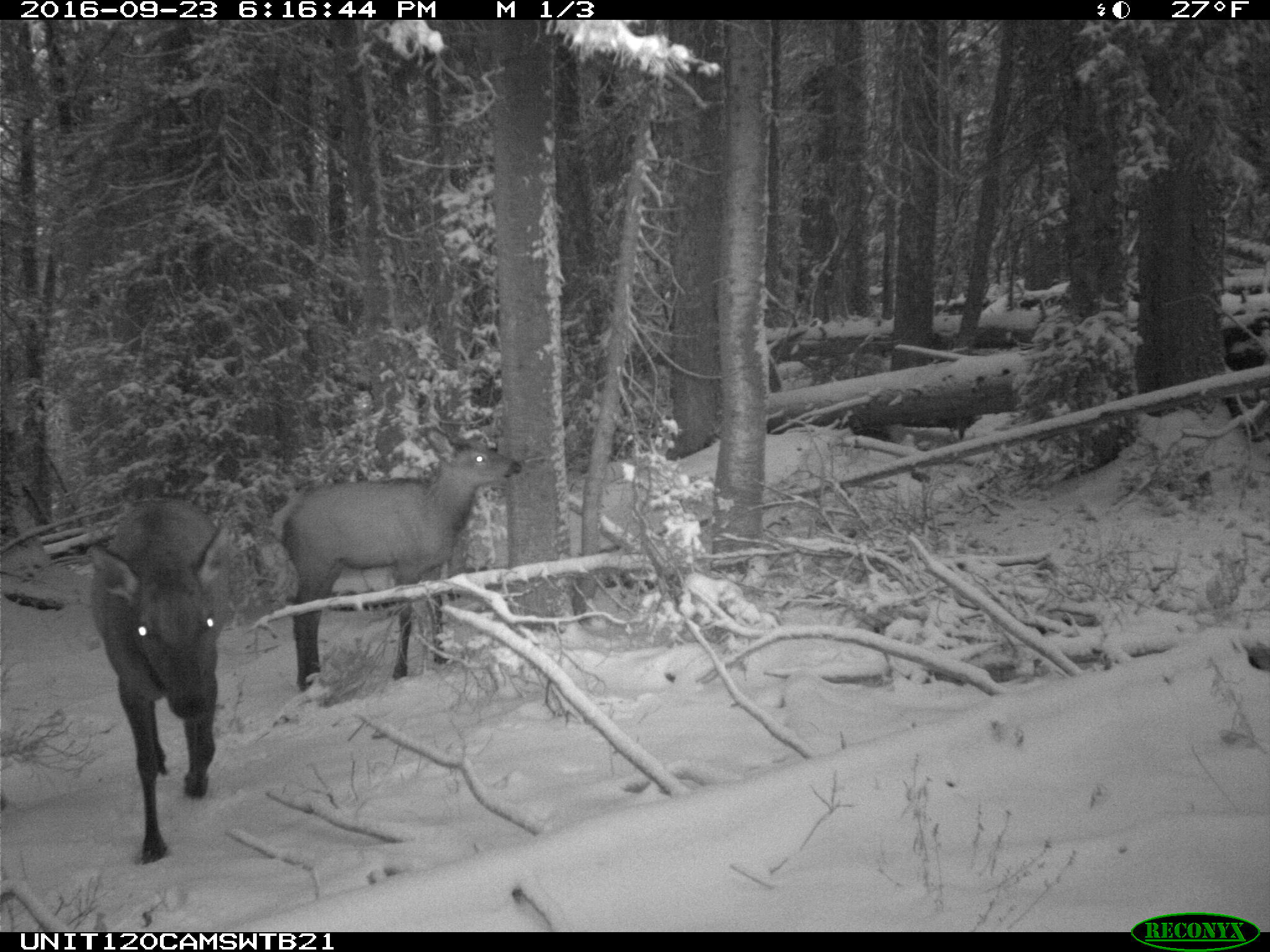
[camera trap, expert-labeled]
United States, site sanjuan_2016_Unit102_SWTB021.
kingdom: Animalia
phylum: Chordata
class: Mammalia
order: Artiodactyla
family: Cervidae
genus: Cervus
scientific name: Cervus elaphus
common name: red deer